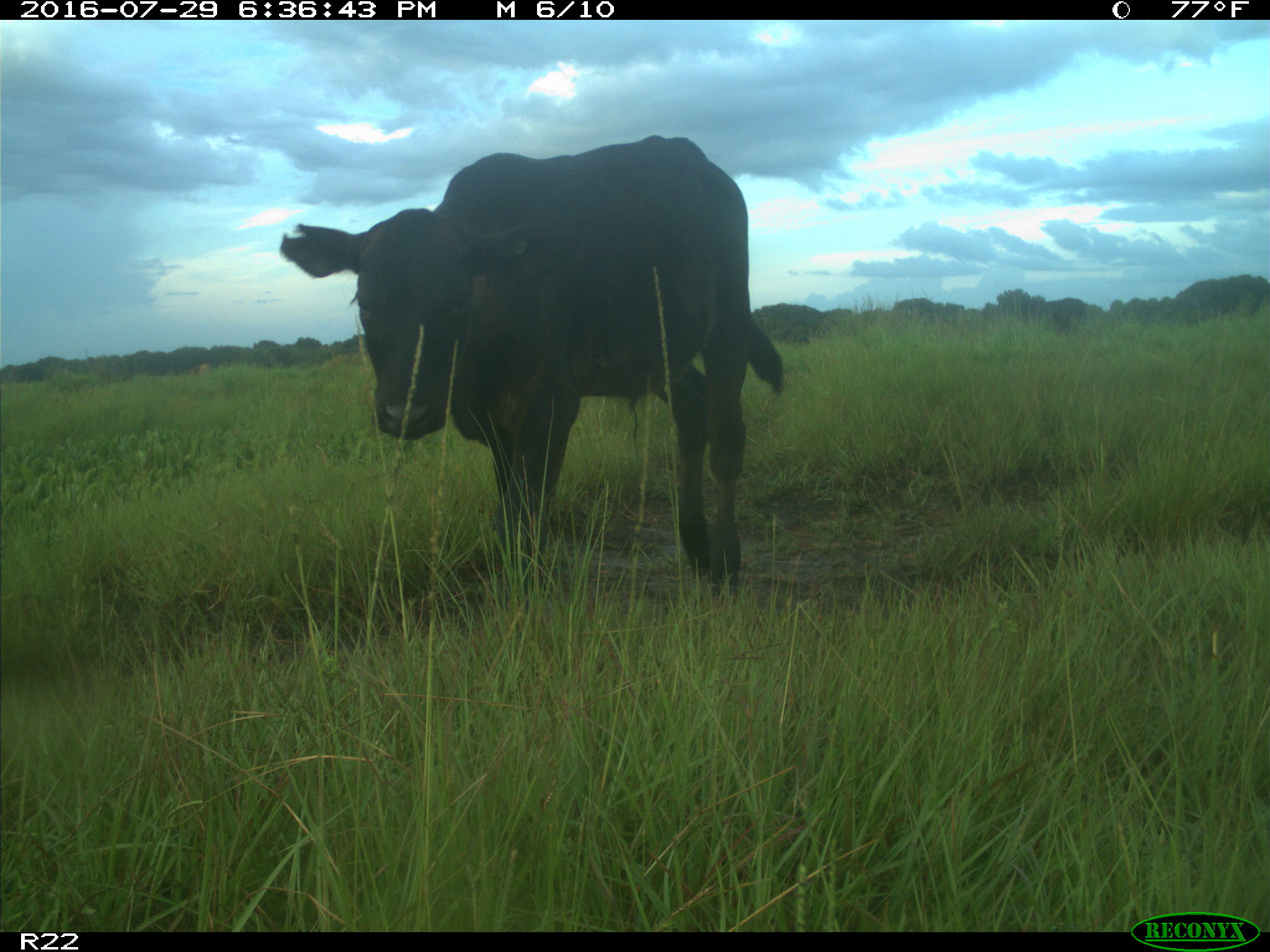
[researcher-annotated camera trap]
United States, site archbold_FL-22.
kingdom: Animalia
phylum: Chordata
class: Mammalia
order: Artiodactyla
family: Bovidae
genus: Bos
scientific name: Bos taurus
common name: domestic cow